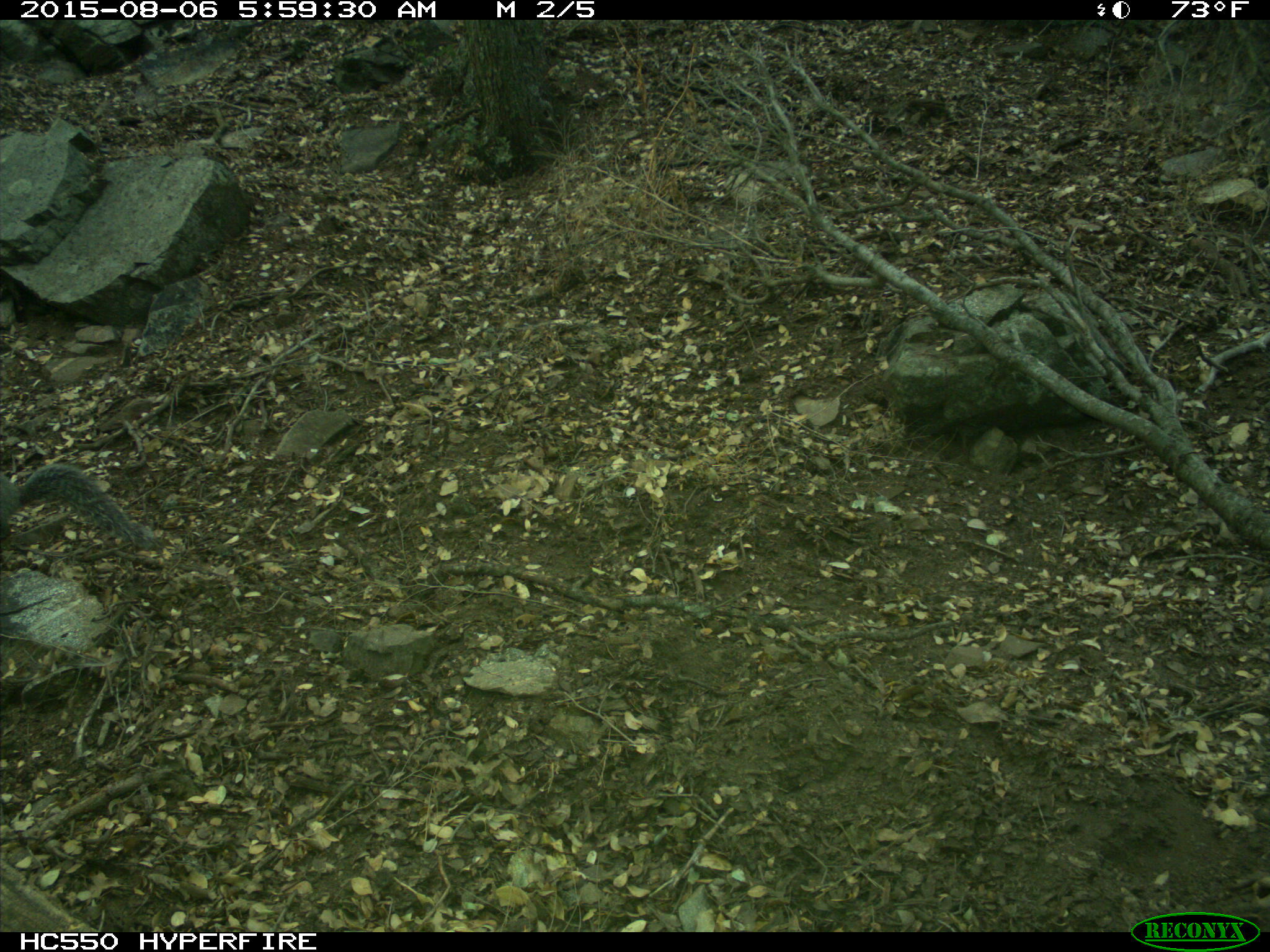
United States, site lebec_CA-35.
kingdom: Animalia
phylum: Chordata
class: Mammalia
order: Rodentia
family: Sciuridae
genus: Sciurus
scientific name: Sciurus carolinensis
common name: eastern gray squirrel